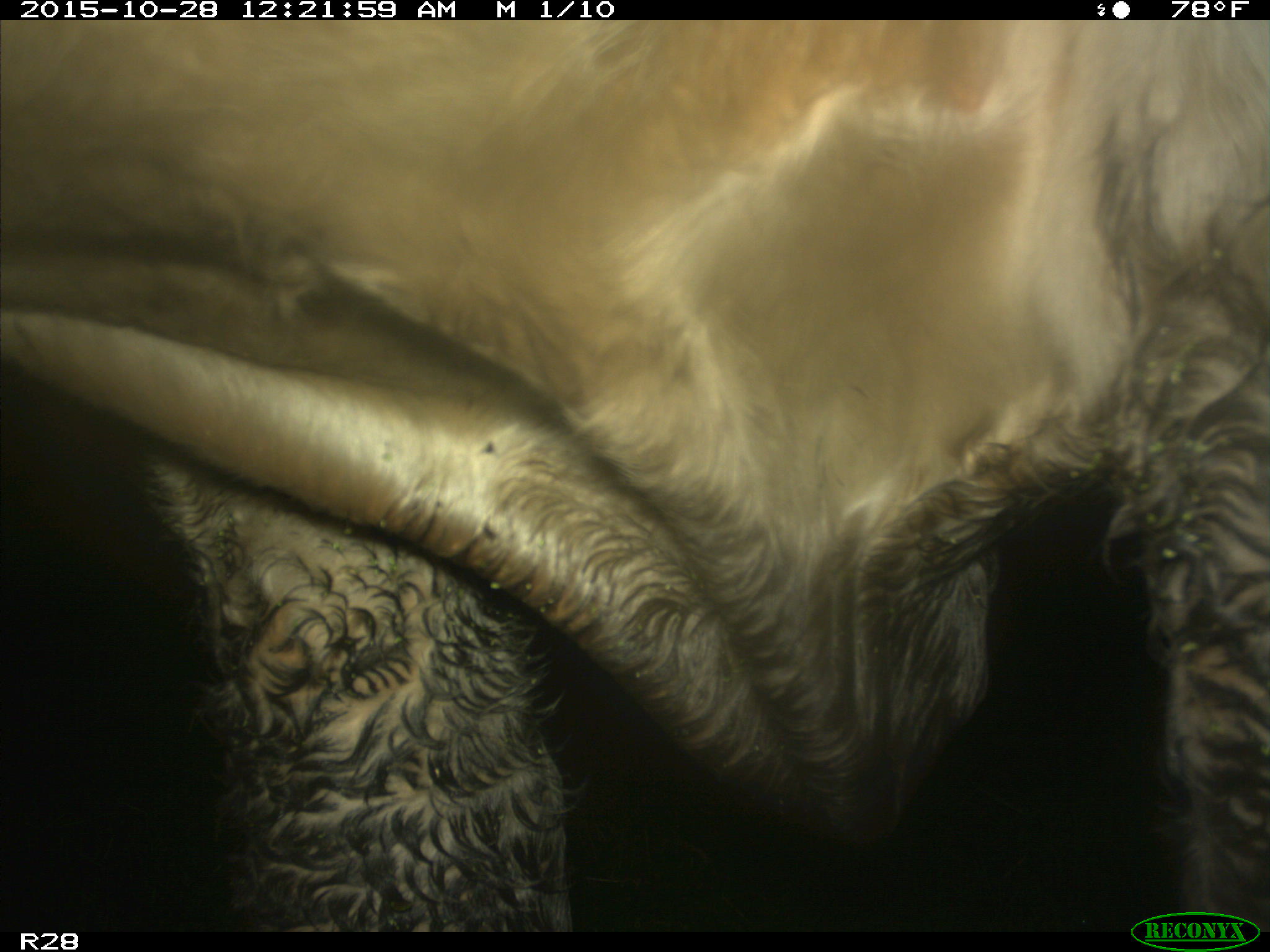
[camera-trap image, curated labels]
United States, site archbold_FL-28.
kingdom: Animalia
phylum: Chordata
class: Mammalia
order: Artiodactyla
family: Bovidae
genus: Bos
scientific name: Bos taurus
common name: domestic cow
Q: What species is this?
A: Bos taurus (domestic cow).